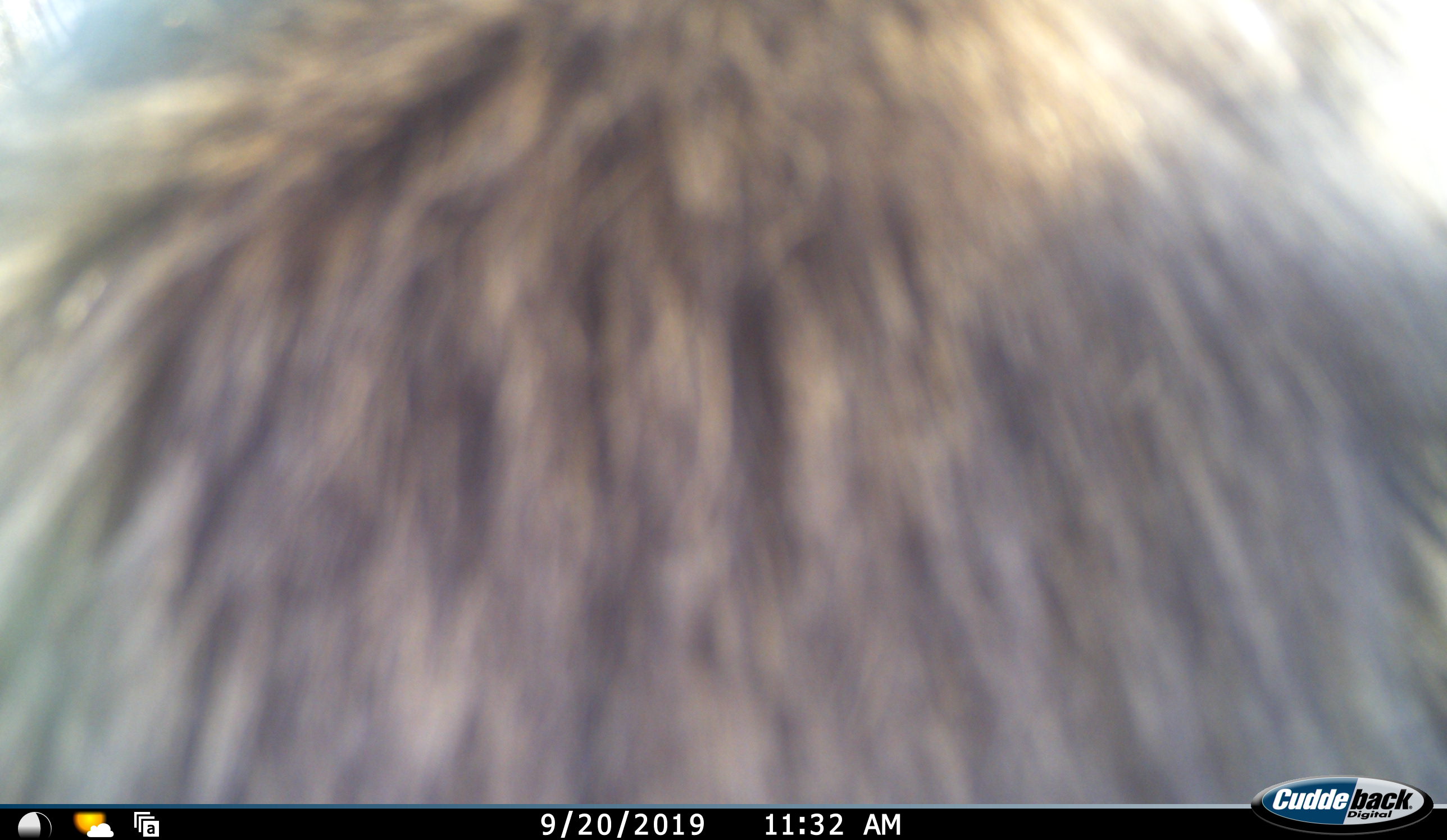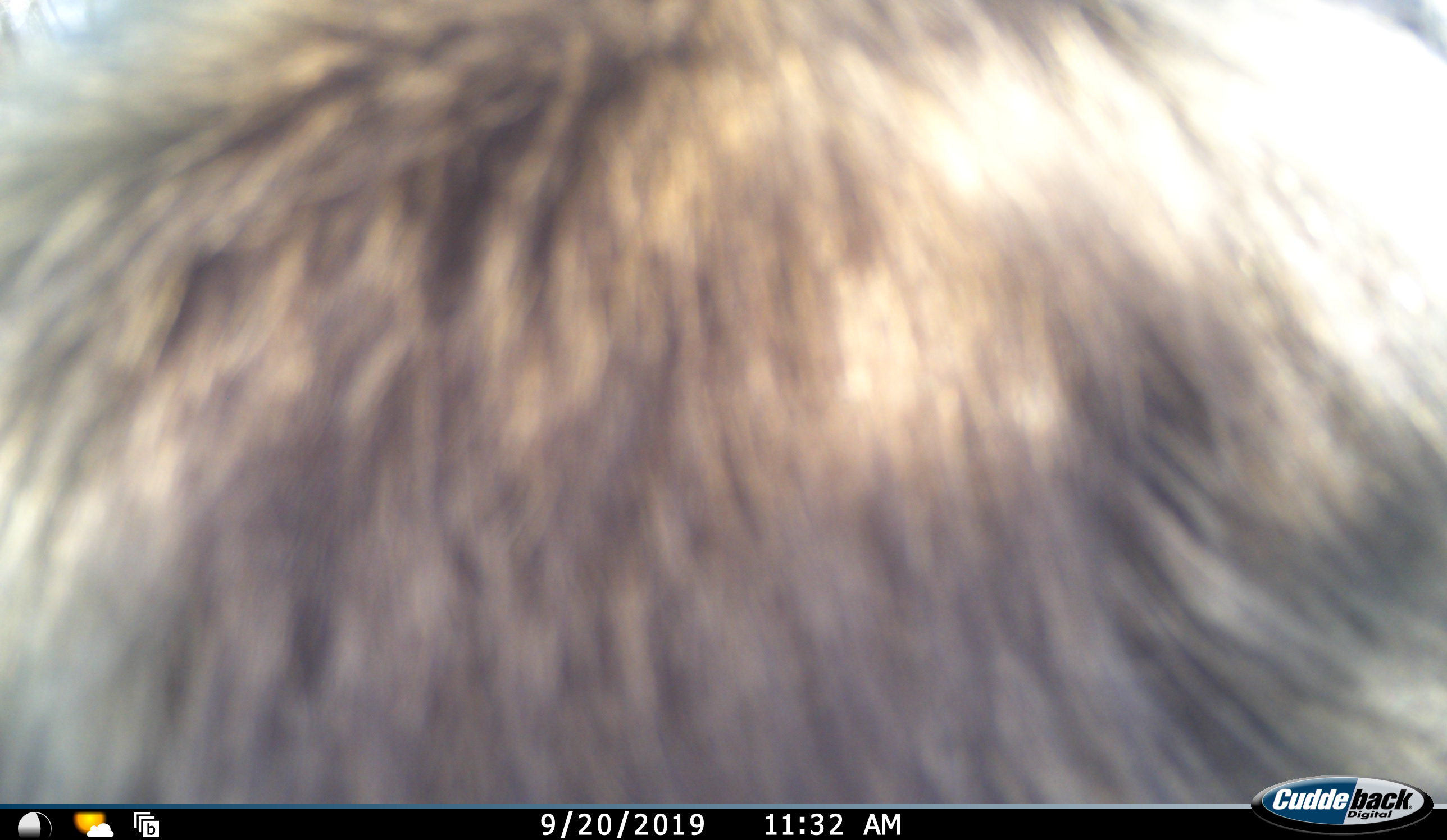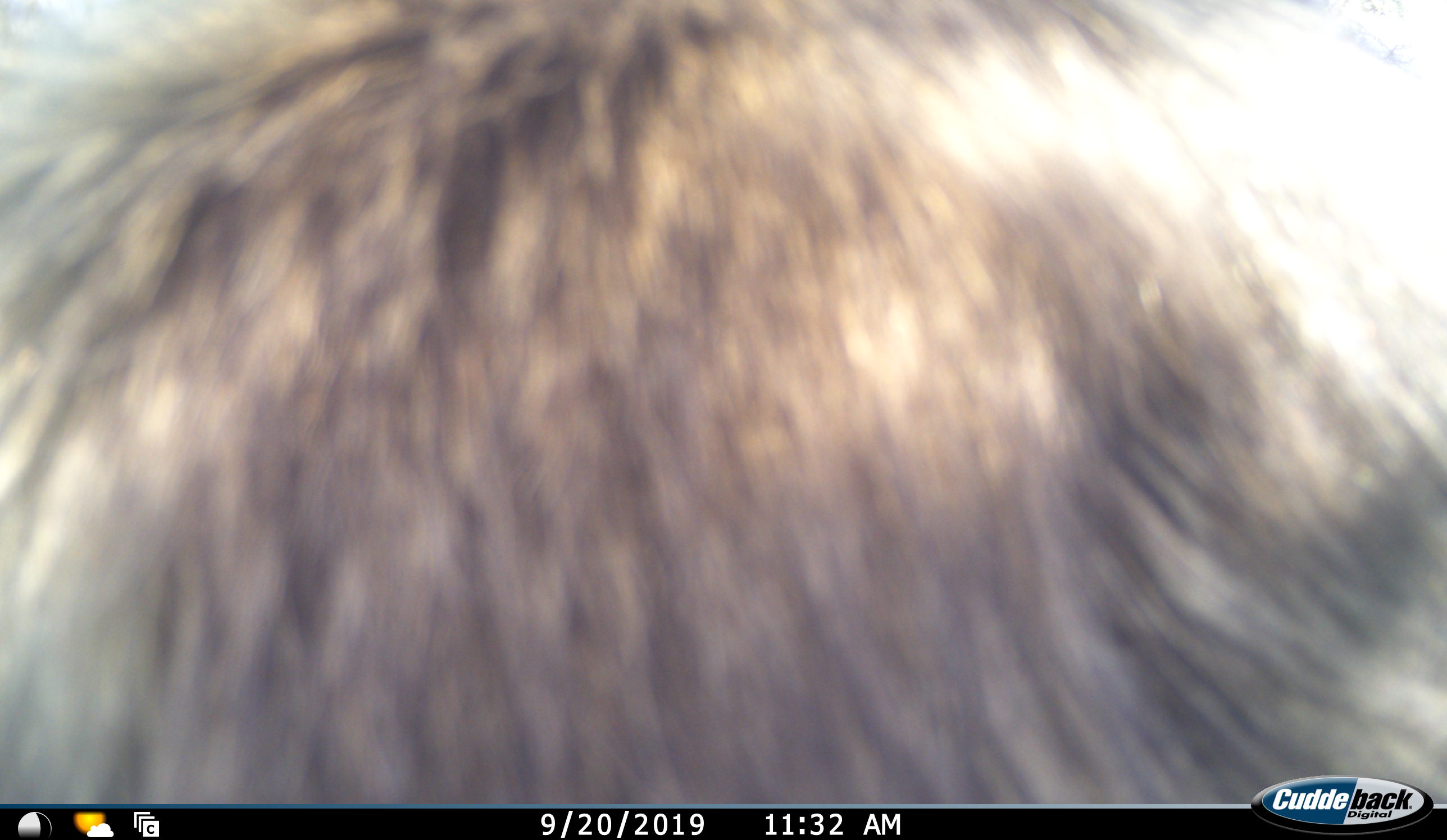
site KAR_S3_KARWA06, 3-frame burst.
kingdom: Animalia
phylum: Chordata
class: Mammalia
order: Primates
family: Cercopithecidae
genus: Papio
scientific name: Papio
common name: baboon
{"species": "baboon (Papio)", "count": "1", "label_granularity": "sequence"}